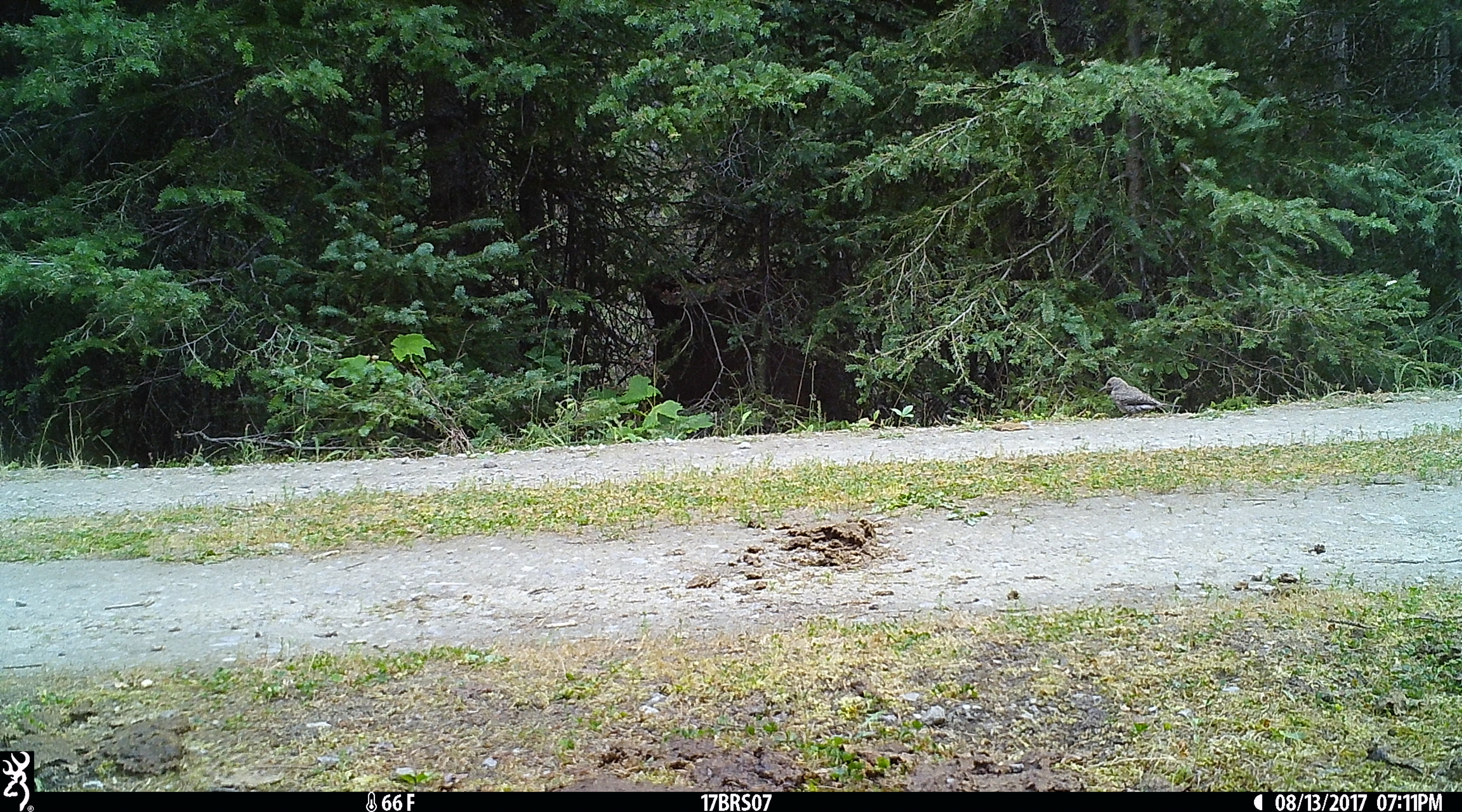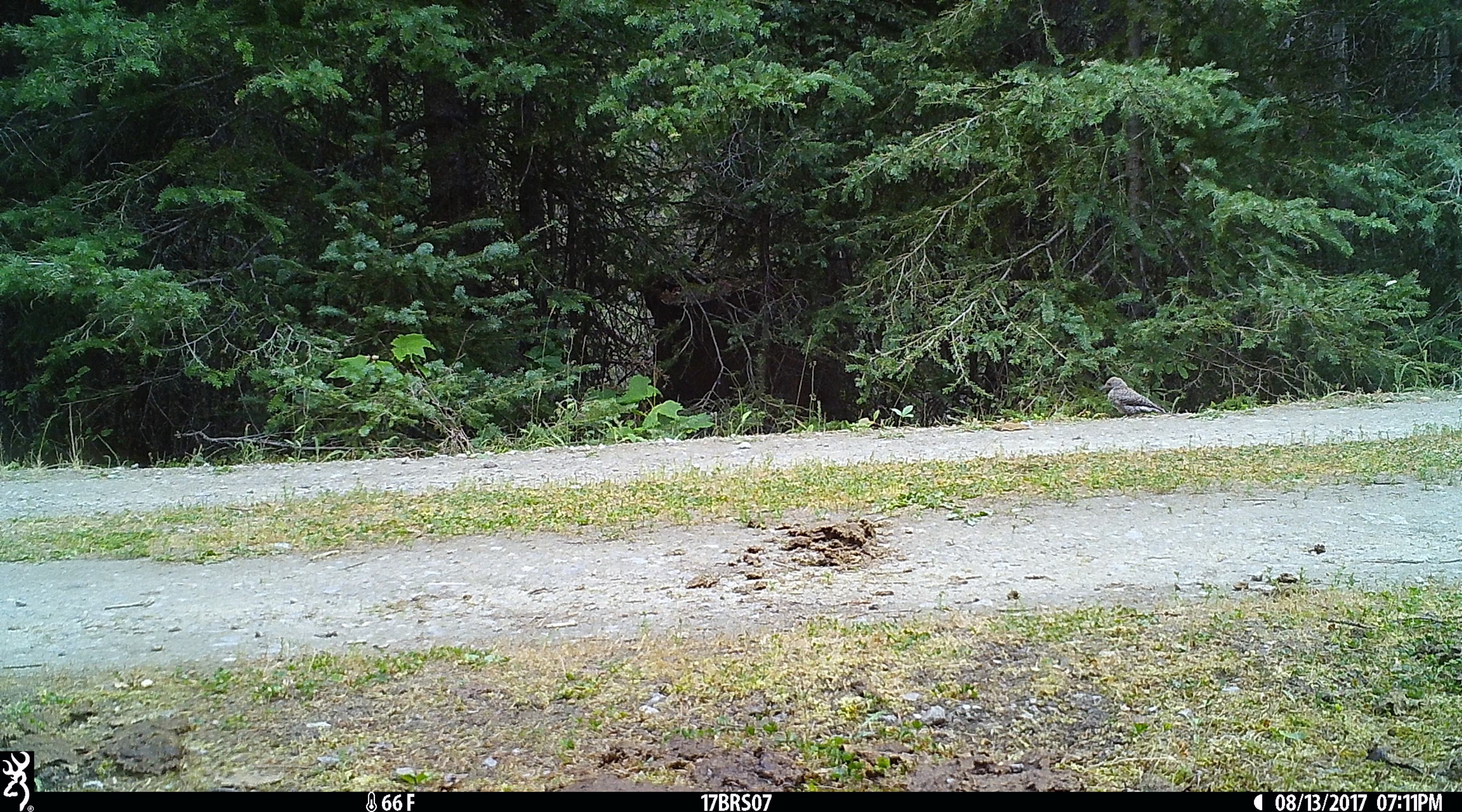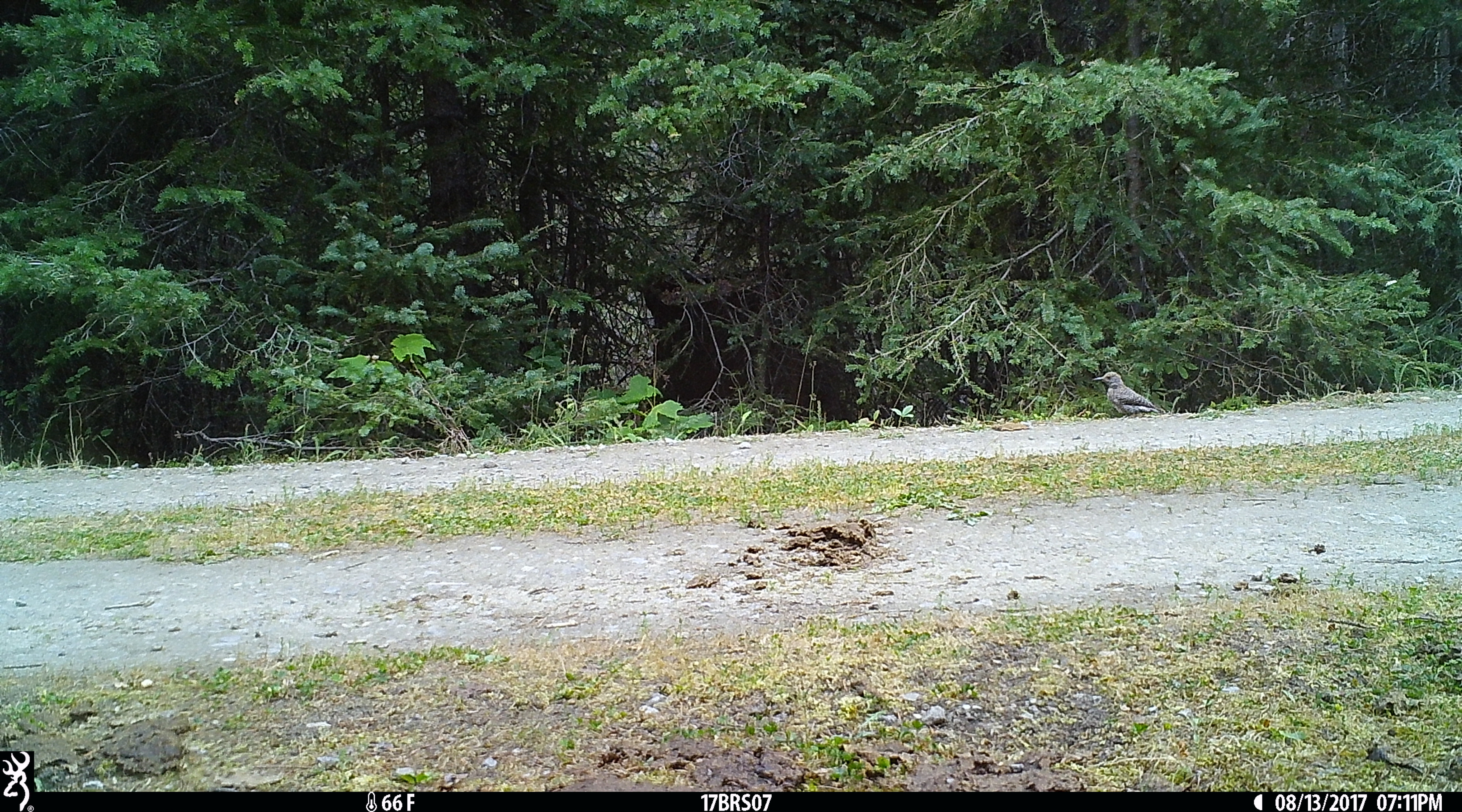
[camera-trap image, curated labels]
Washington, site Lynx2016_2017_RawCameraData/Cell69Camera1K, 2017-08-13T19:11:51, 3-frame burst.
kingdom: Animalia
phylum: Chordata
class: Aves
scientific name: Aves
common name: birds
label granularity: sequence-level